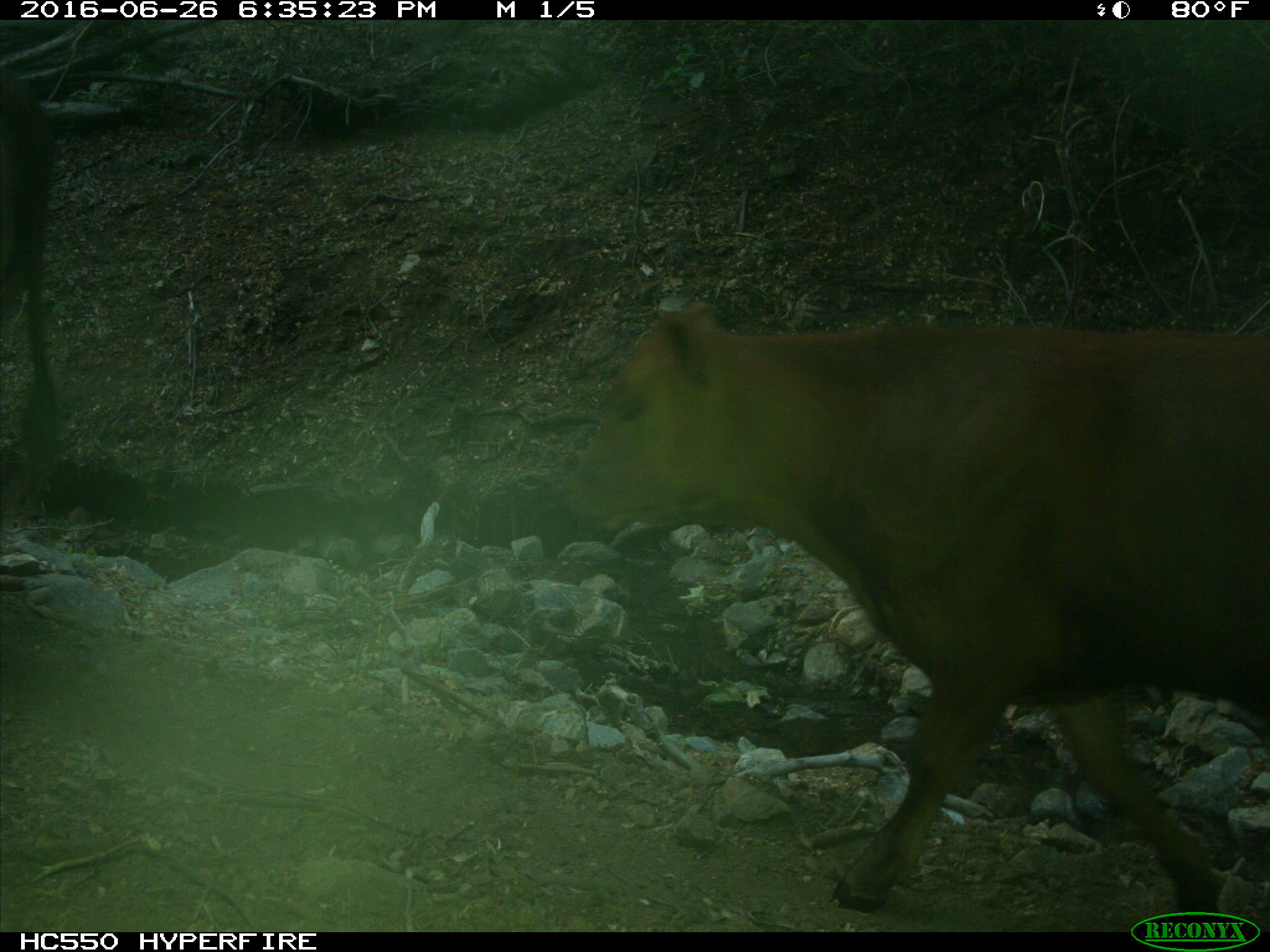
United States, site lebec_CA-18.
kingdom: Animalia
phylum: Chordata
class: Mammalia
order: Artiodactyla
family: Bovidae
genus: Bos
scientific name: Bos taurus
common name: domestic cow